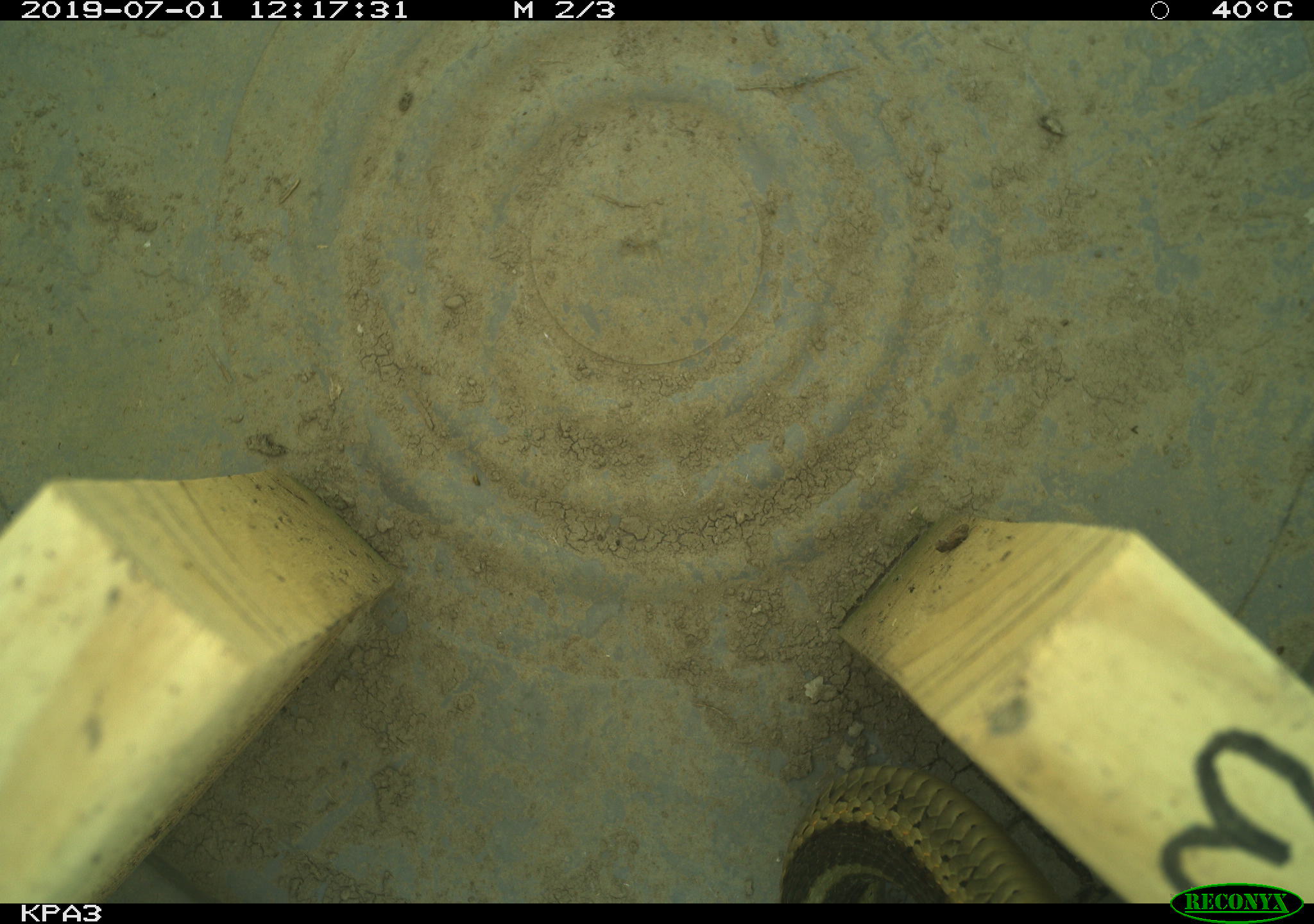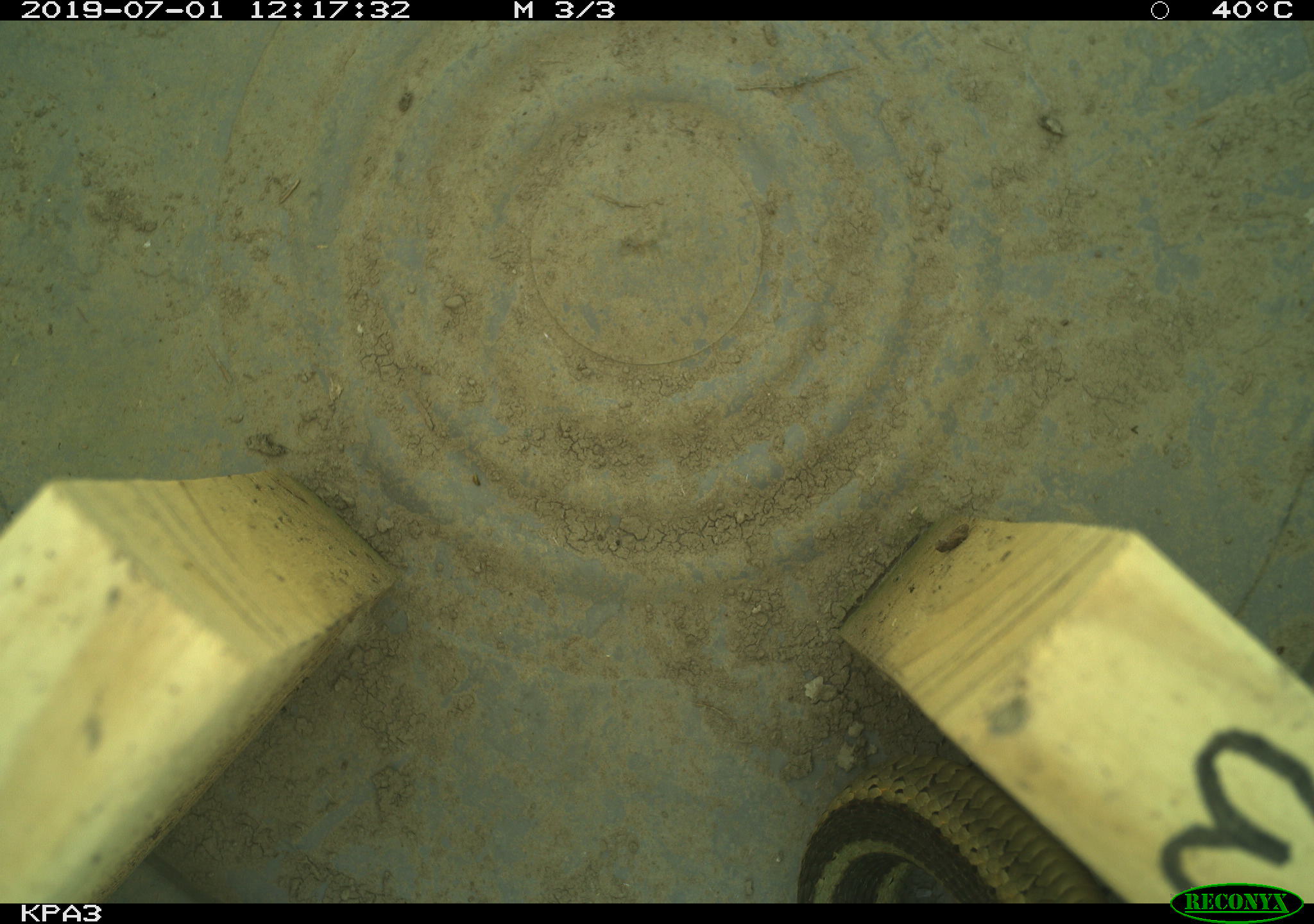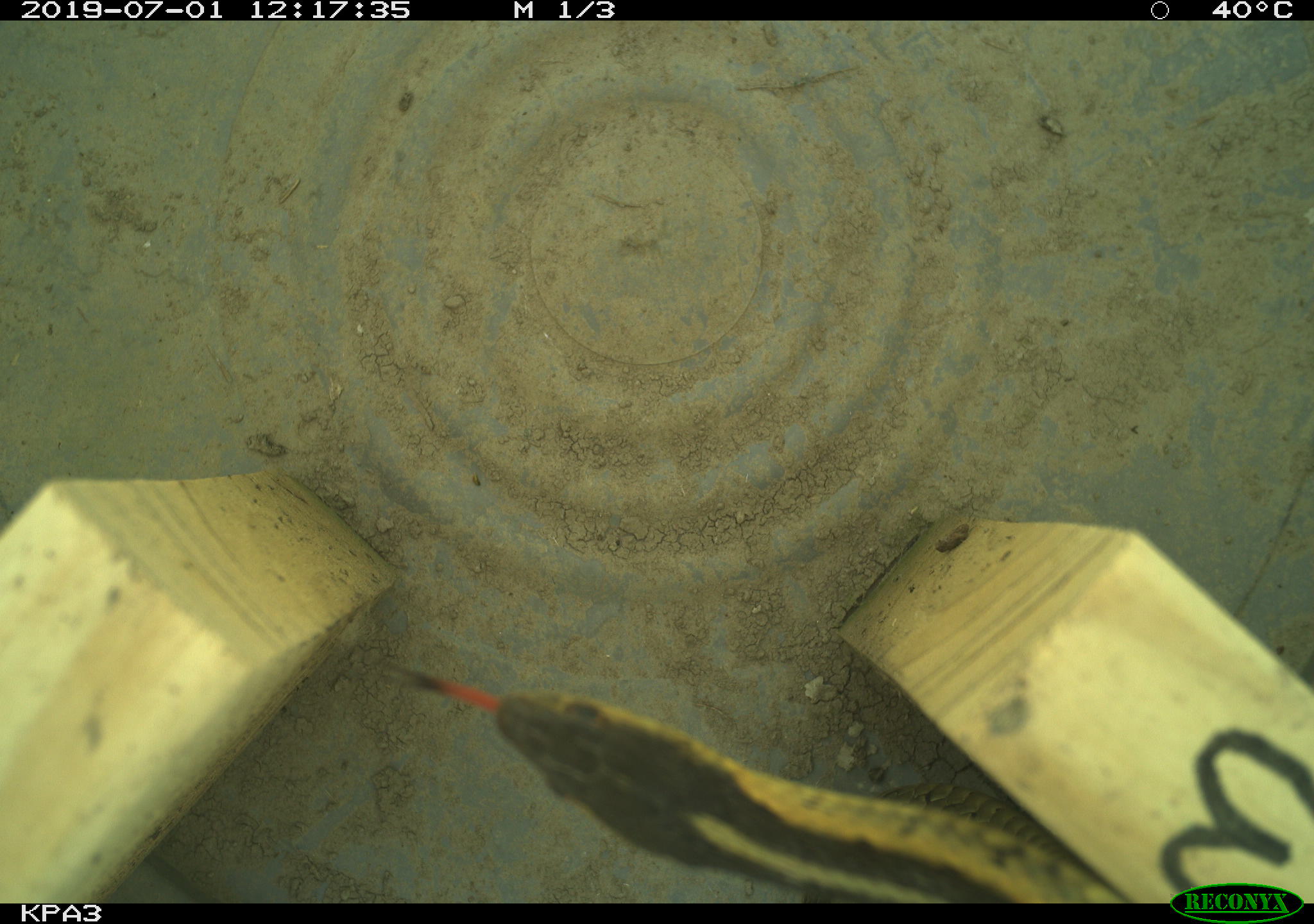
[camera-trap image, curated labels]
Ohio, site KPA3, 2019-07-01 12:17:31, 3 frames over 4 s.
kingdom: Animalia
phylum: Chordata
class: Reptilia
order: Squamata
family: Colubridae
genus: Thamnophis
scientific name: Thamnophis sirtalis sirtalis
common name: eastern gartersnake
Eastern gartersnake (Thamnophis sirtalis sirtalis).